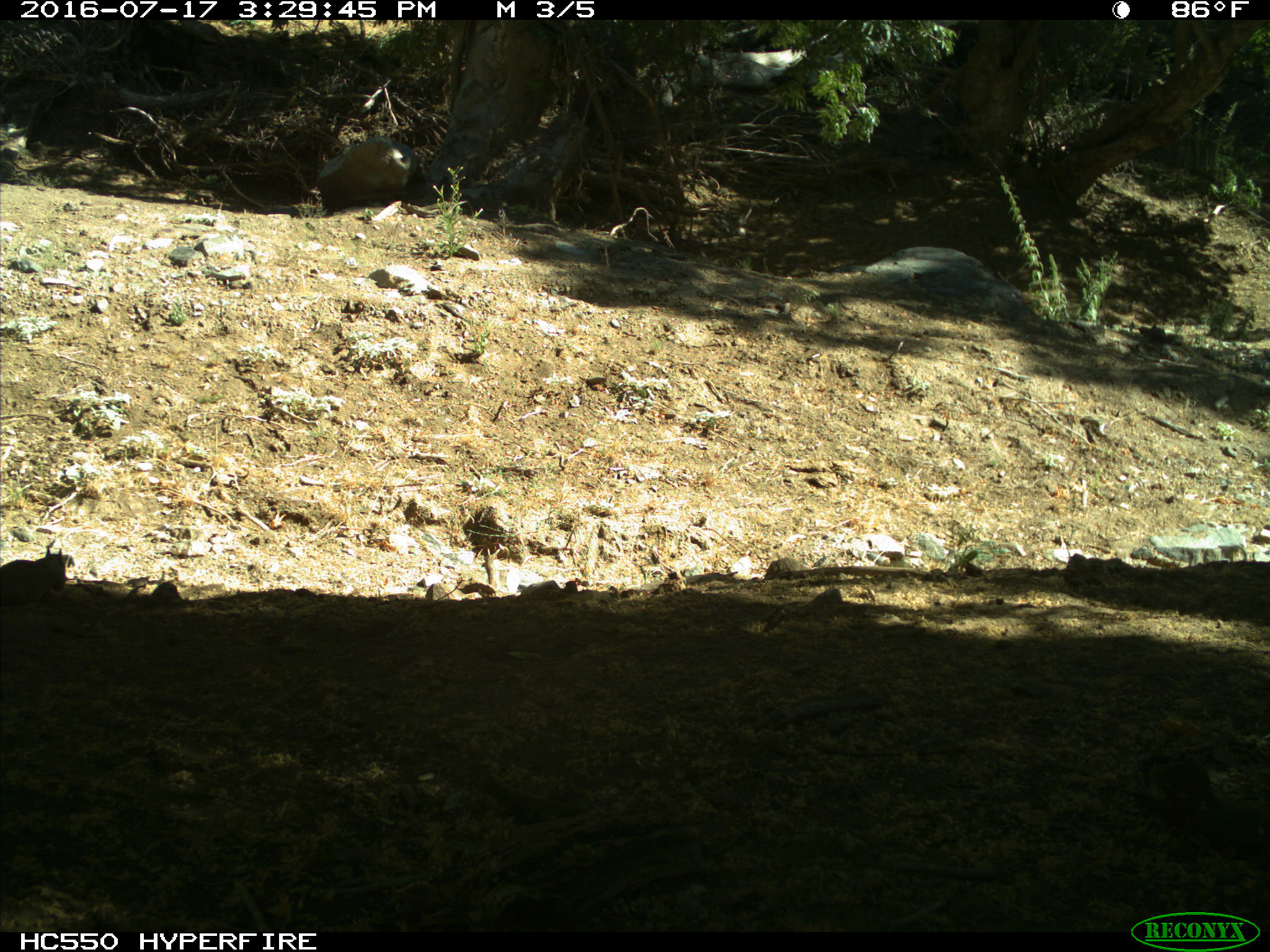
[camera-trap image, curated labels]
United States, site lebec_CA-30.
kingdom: Animalia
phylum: Chordata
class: Mammalia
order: Rodentia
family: Sciuridae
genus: Otospermophilus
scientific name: Otospermophilus beecheyi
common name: california ground squirrel